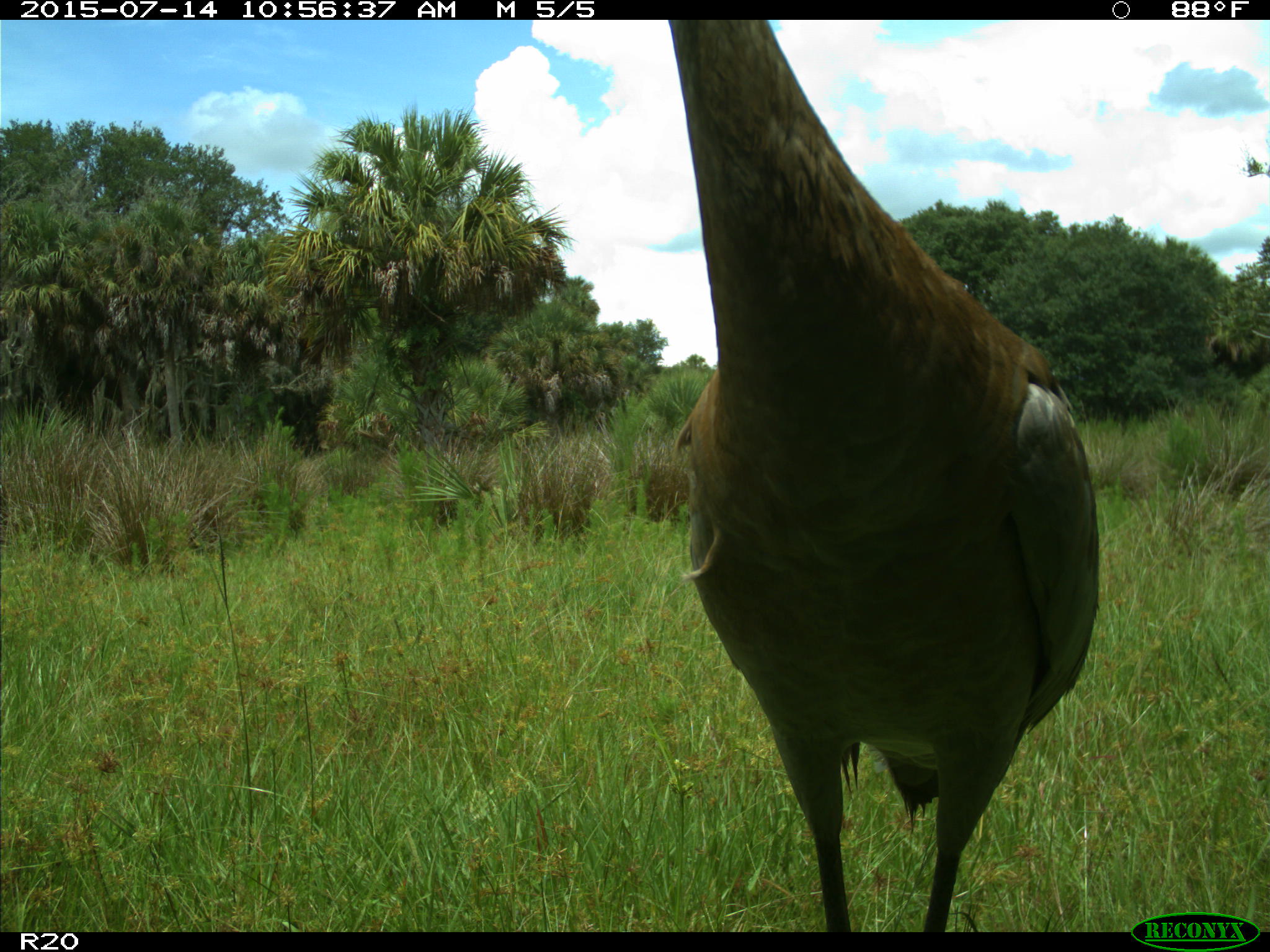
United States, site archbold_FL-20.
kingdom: Animalia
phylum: Chordata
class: Aves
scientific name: Aves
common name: birds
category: unidentified bird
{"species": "unidentified bird (birds) (Aves)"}